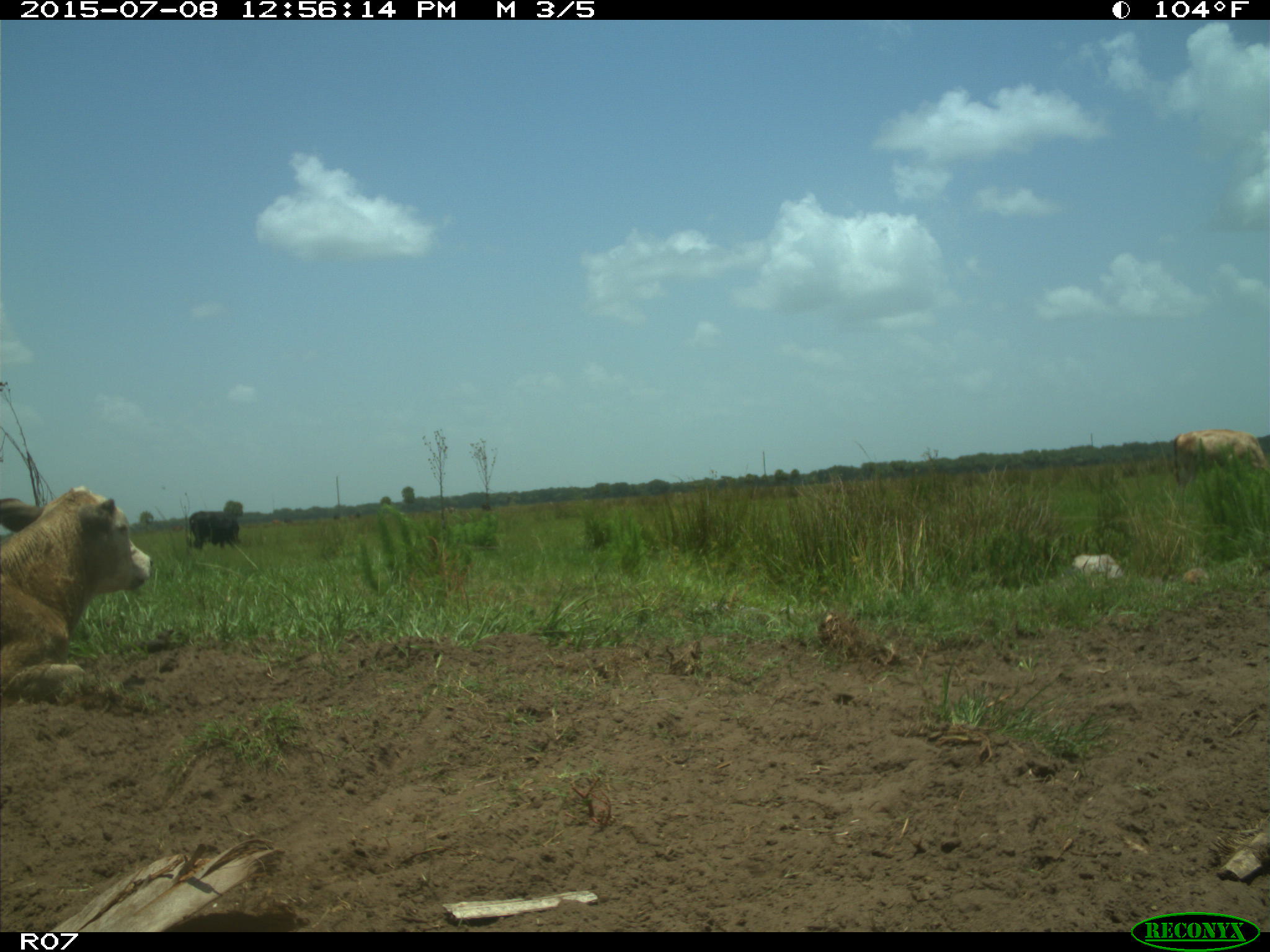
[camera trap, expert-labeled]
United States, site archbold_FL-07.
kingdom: Animalia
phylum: Chordata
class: Mammalia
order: Artiodactyla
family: Bovidae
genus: Bos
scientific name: Bos taurus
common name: domestic cow